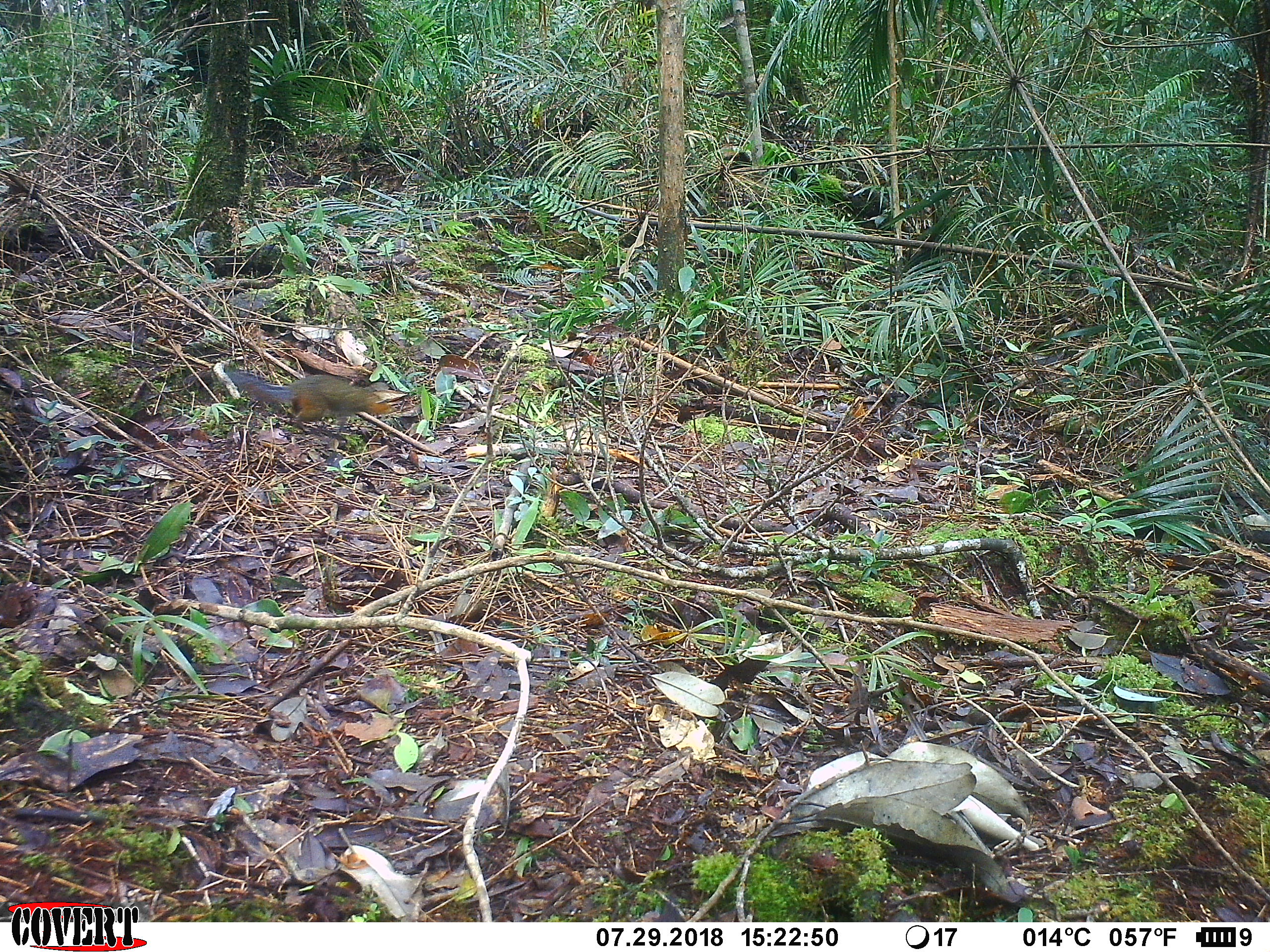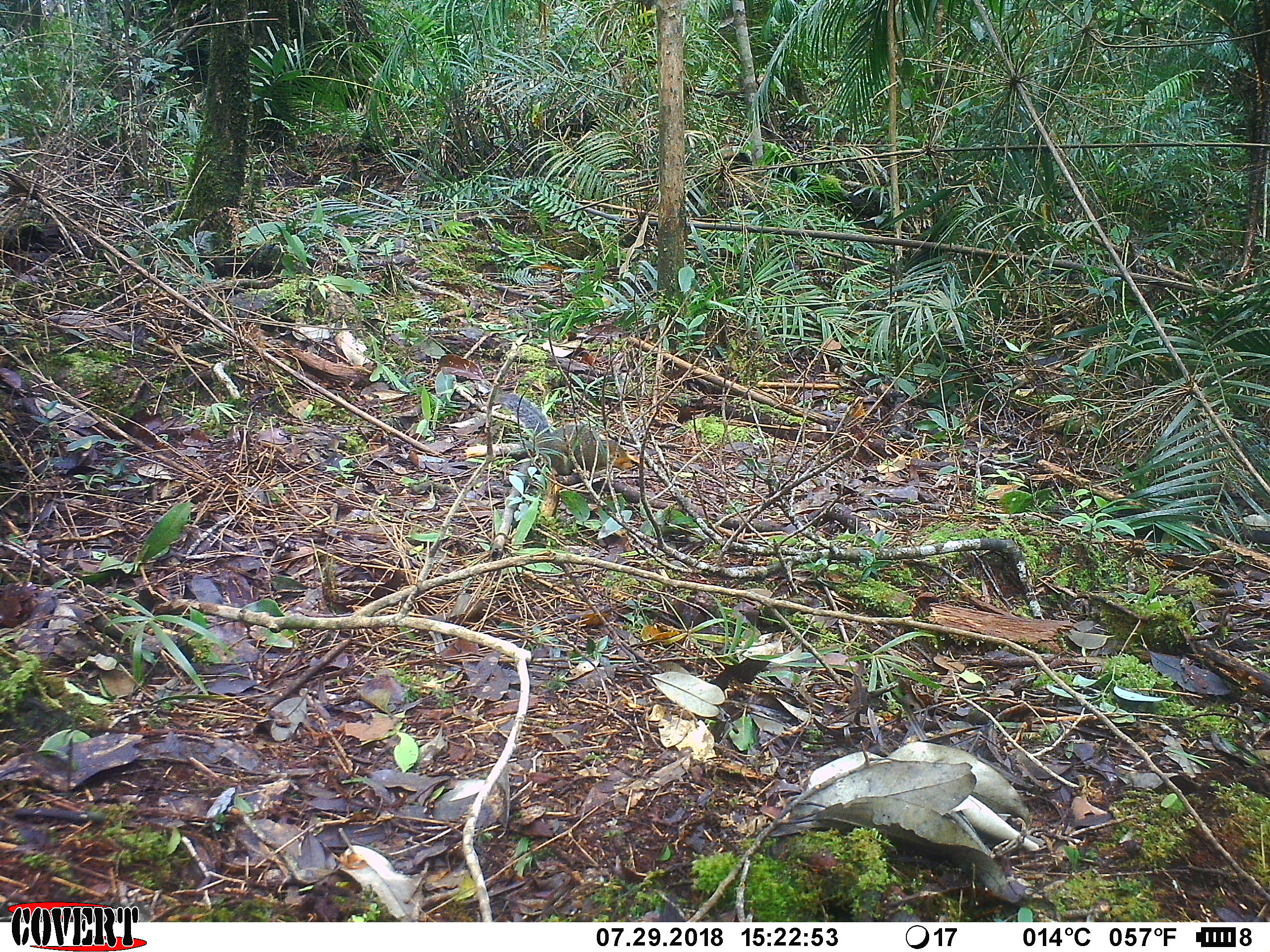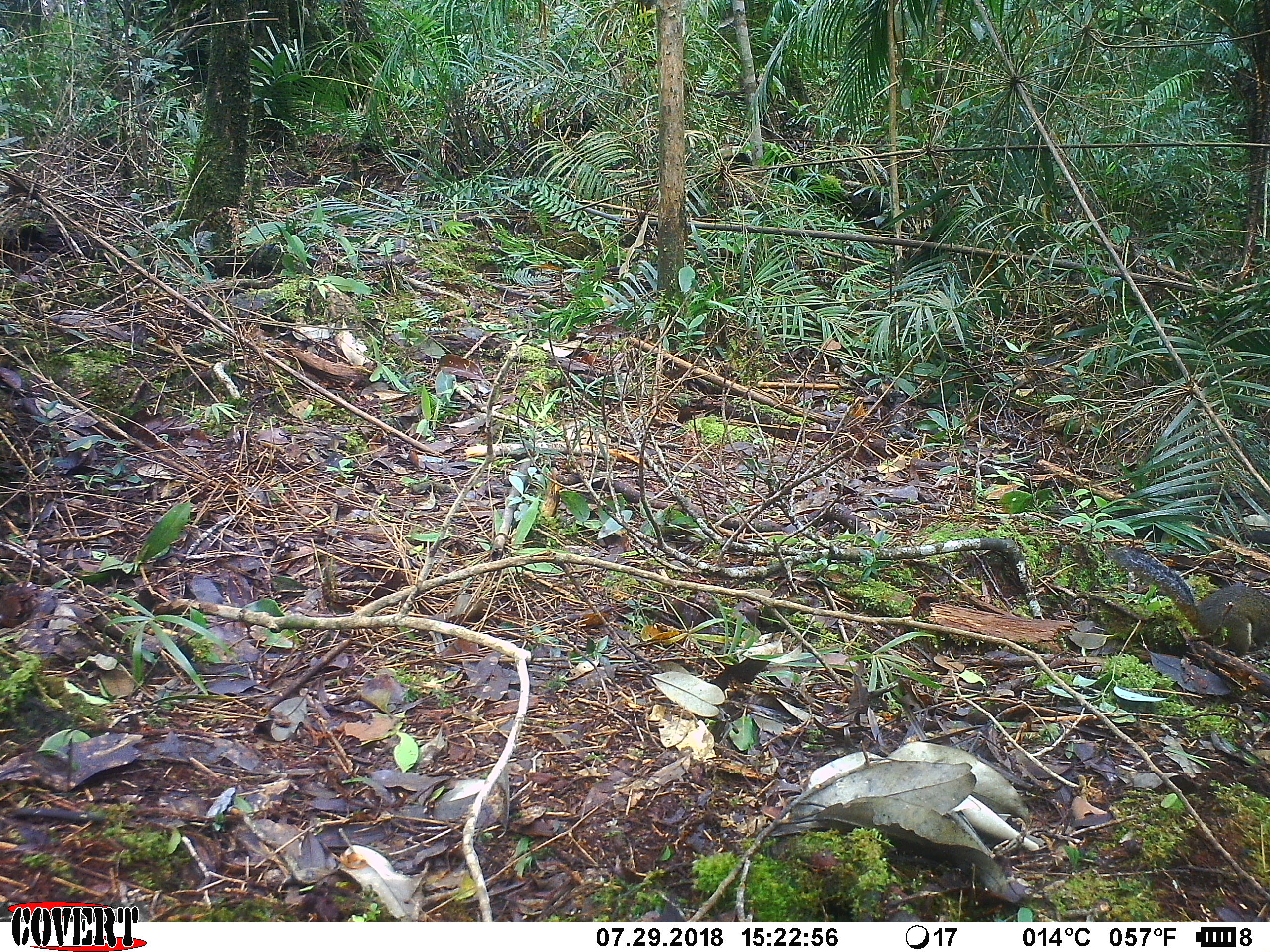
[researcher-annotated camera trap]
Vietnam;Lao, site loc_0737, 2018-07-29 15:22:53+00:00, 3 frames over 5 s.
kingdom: Animalia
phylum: Chordata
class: Mammalia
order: Rodentia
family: Sciuridae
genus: Dremomys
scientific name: Dremomys rufigenis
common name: red-cheeked squirrel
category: red cheeked squirrel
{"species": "red cheeked squirrel (red-cheeked squirrel) (Dremomys rufigenis)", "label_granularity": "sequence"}